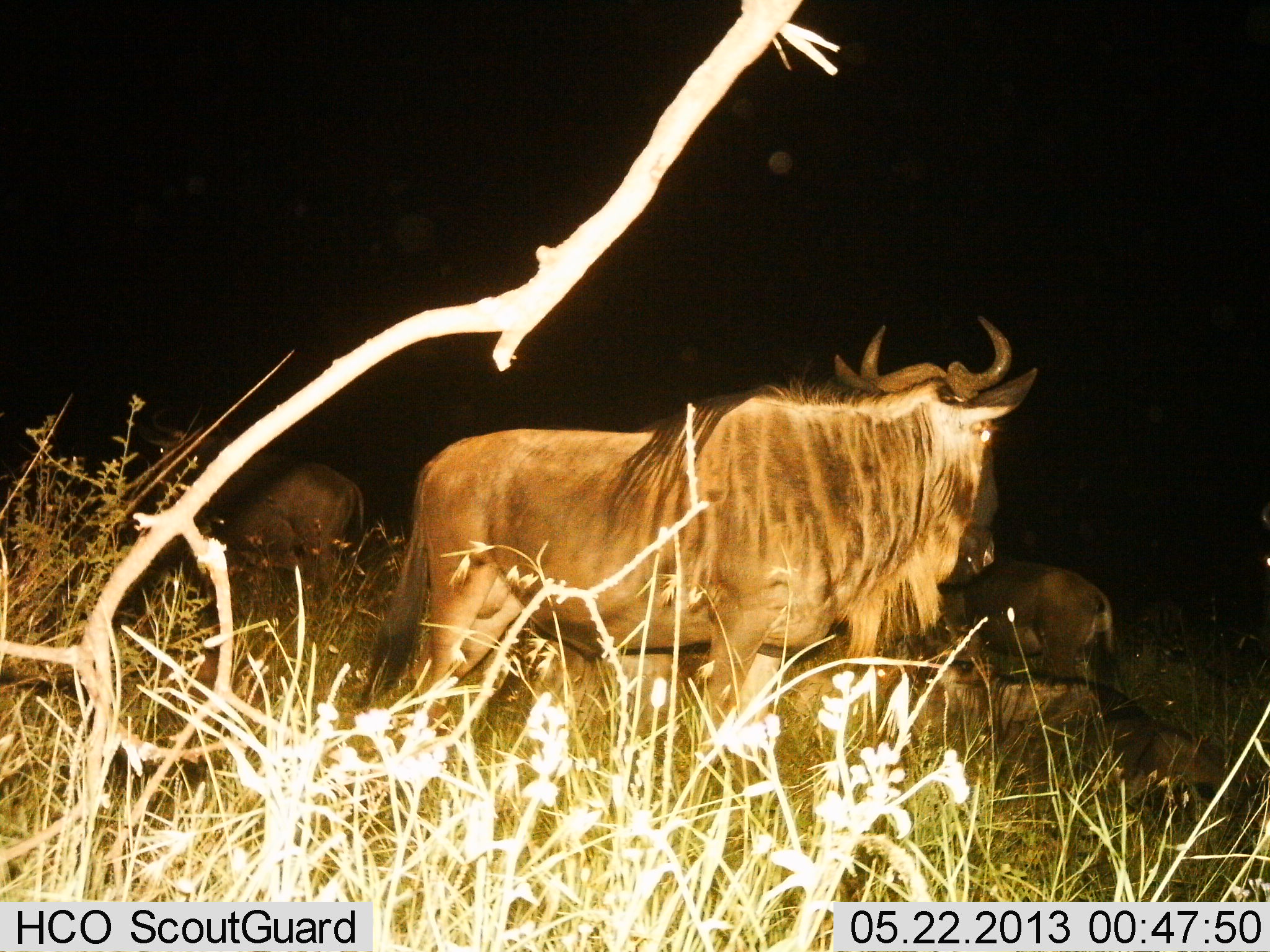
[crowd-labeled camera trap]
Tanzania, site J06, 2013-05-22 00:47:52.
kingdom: Animalia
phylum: Chordata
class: Mammalia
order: Artiodactyla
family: Bovidae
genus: Connochaetes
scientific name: Connochaetes taurinus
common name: blue wildebeest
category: wildebeest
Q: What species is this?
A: Wildebeest (blue wildebeest) (Connochaetes taurinus).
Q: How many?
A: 4.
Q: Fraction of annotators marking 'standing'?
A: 78%.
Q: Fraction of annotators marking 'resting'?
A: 61%.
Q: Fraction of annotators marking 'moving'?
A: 9%.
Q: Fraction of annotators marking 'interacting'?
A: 4%.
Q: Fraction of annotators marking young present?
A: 0%.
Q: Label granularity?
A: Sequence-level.